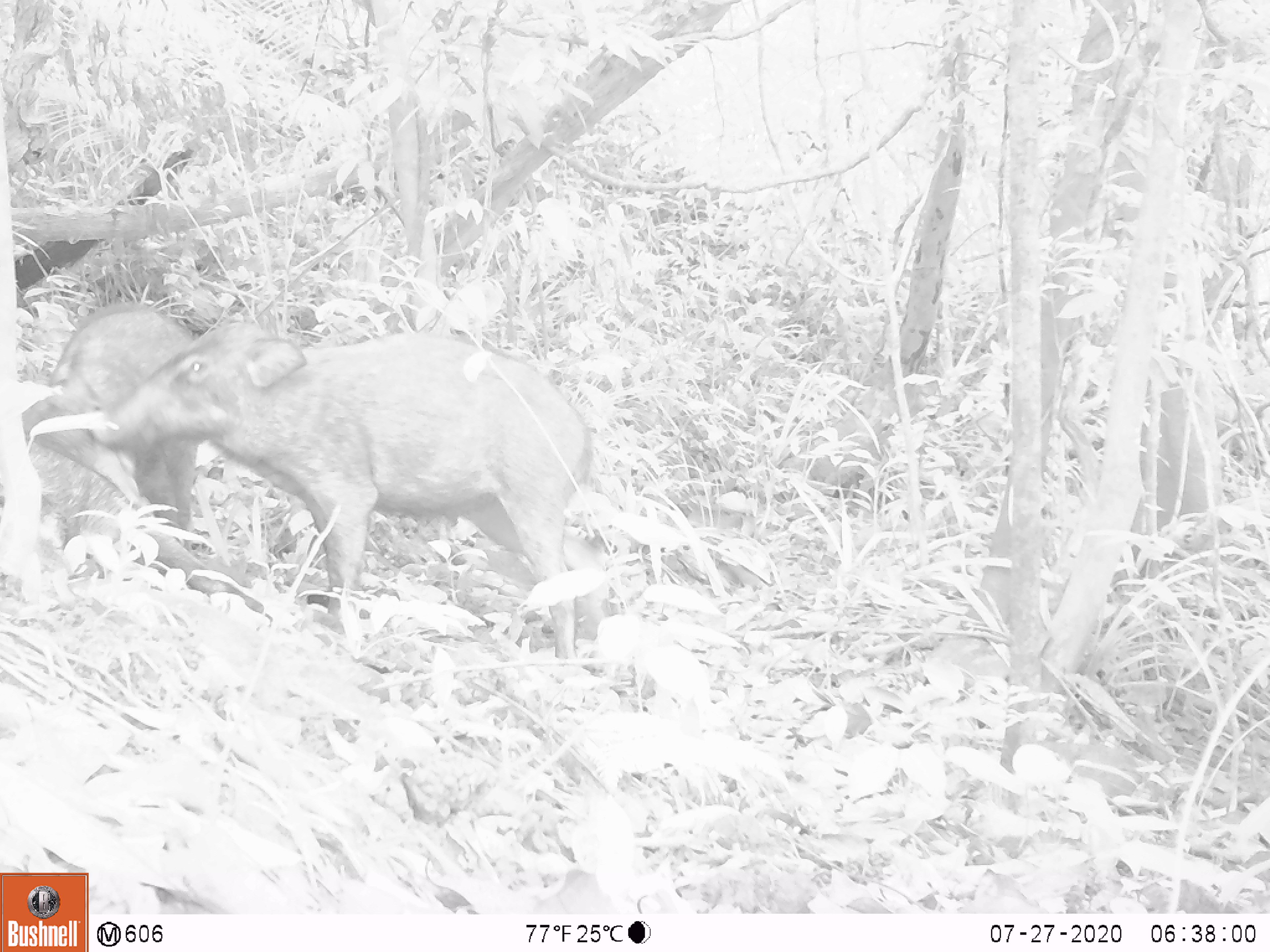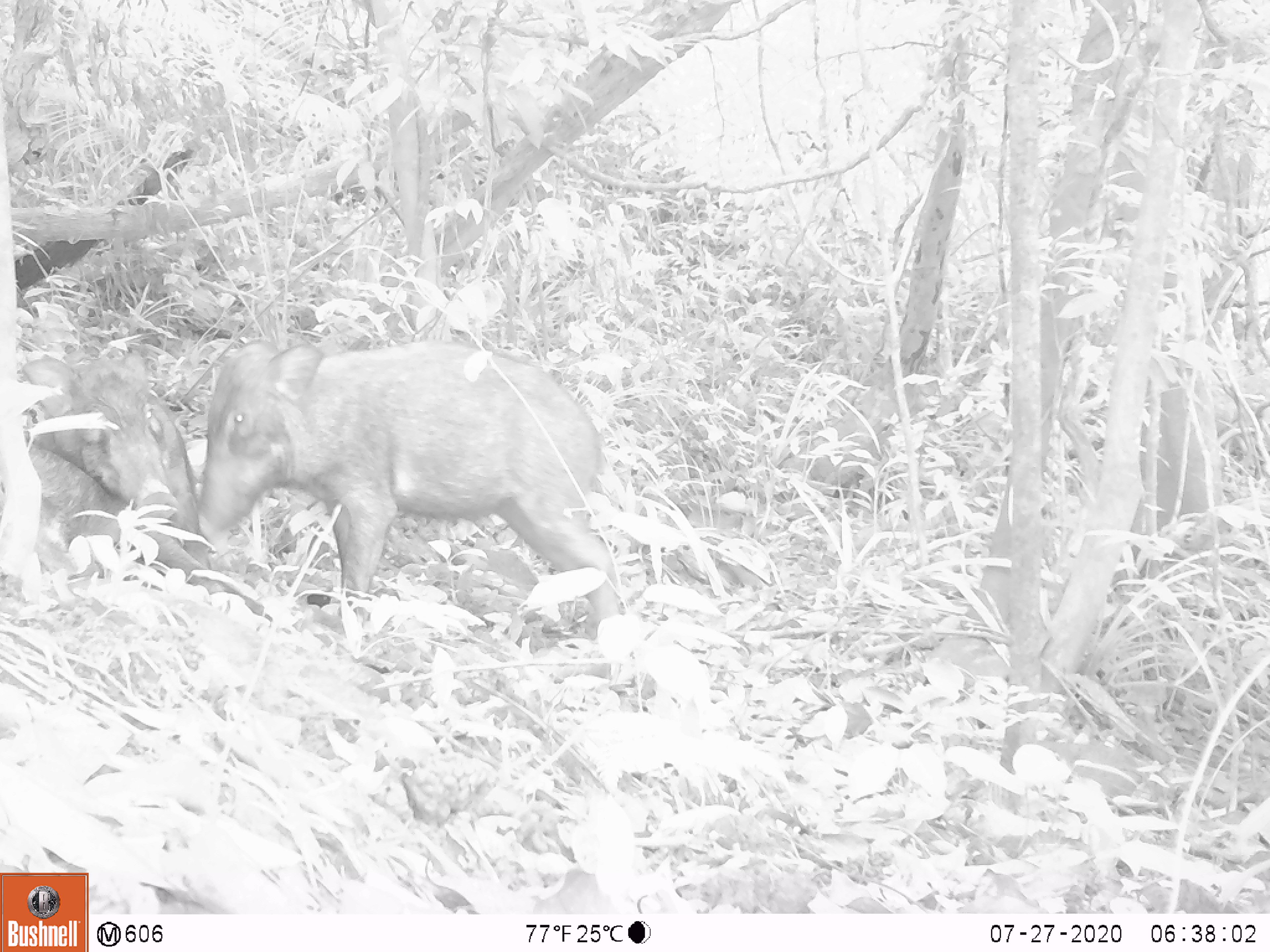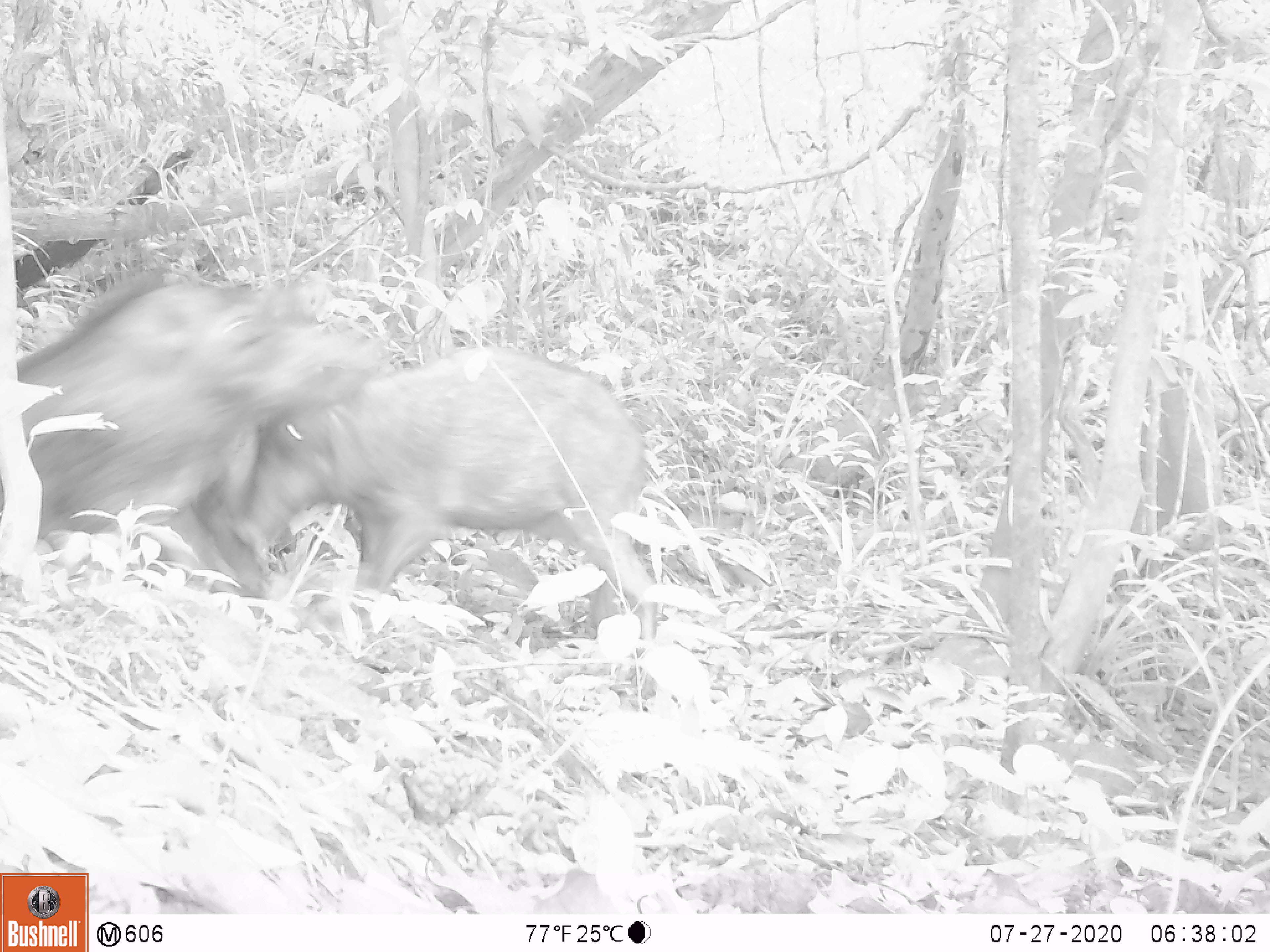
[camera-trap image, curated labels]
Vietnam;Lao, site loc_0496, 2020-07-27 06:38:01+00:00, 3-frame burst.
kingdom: Animalia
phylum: Chordata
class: Mammalia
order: Artiodactyla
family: Suidae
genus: Sus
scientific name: Sus scrofa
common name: eurasian wild pig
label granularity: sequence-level